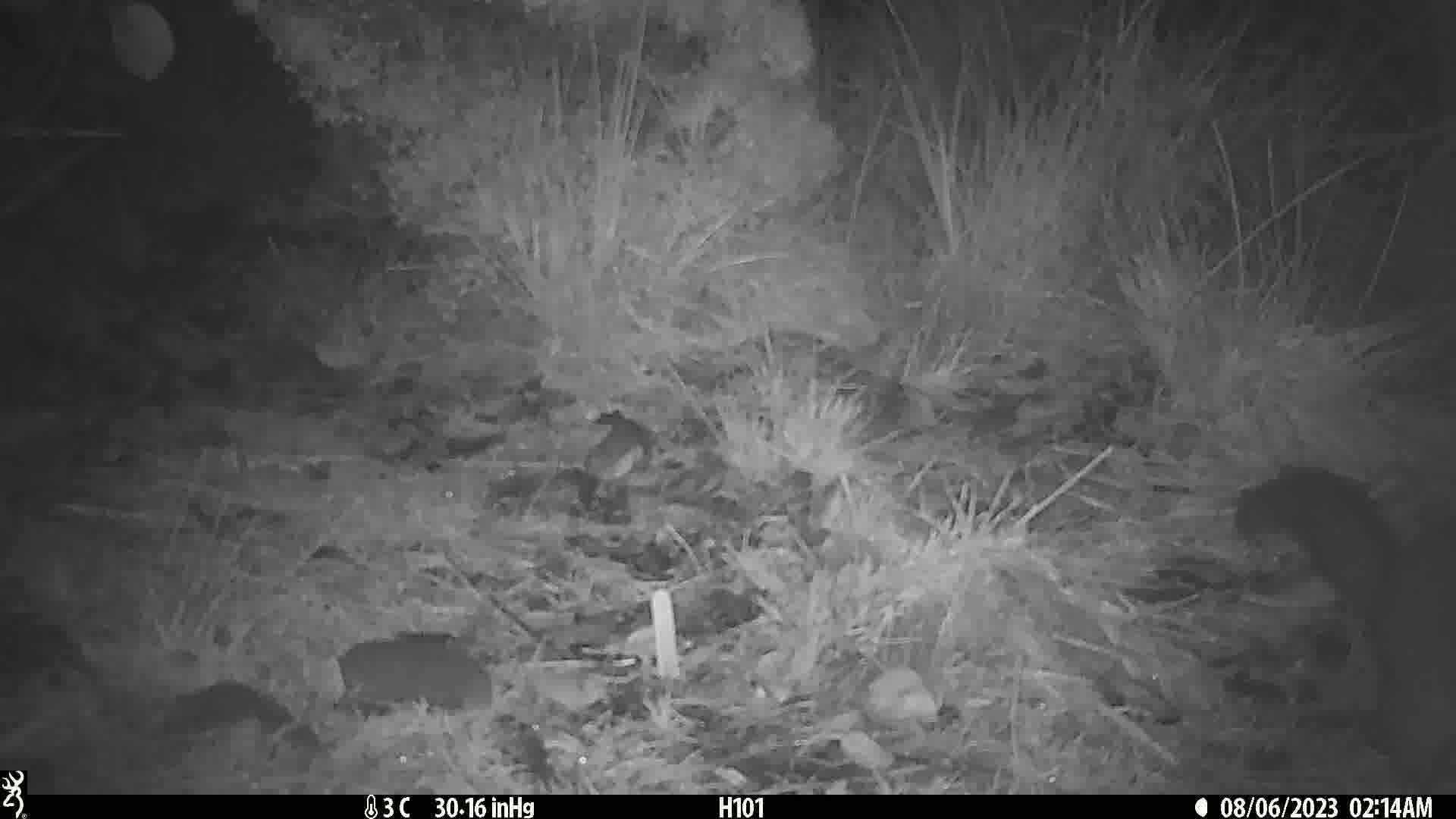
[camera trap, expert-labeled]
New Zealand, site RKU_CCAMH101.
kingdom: Animalia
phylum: Chordata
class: Mammalia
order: Diprotodontia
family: Phalangeridae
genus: Trichosurus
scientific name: Trichosurus vulpecula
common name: common brushtail possum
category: possum